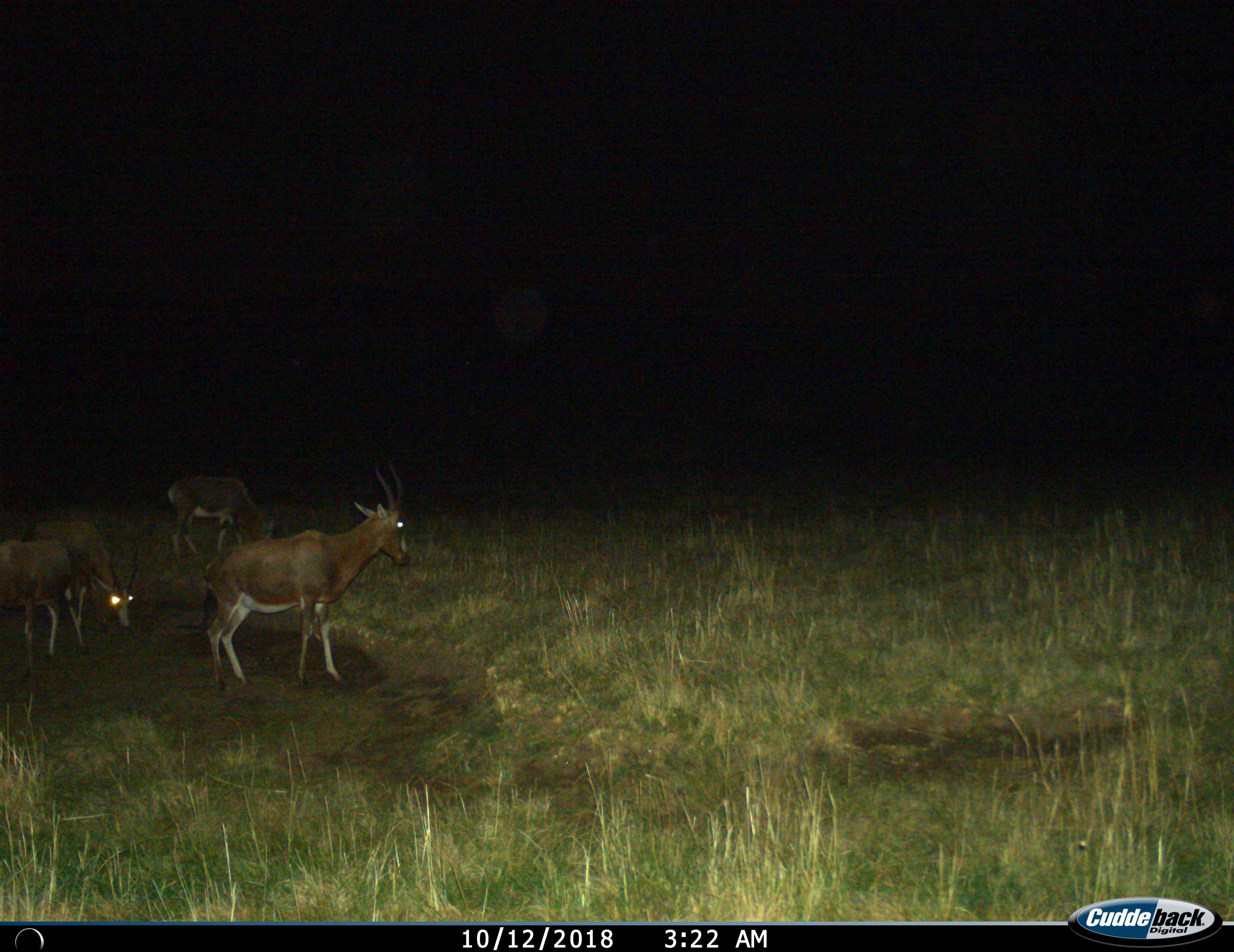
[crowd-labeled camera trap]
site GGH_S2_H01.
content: unidentified animal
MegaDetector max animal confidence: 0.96